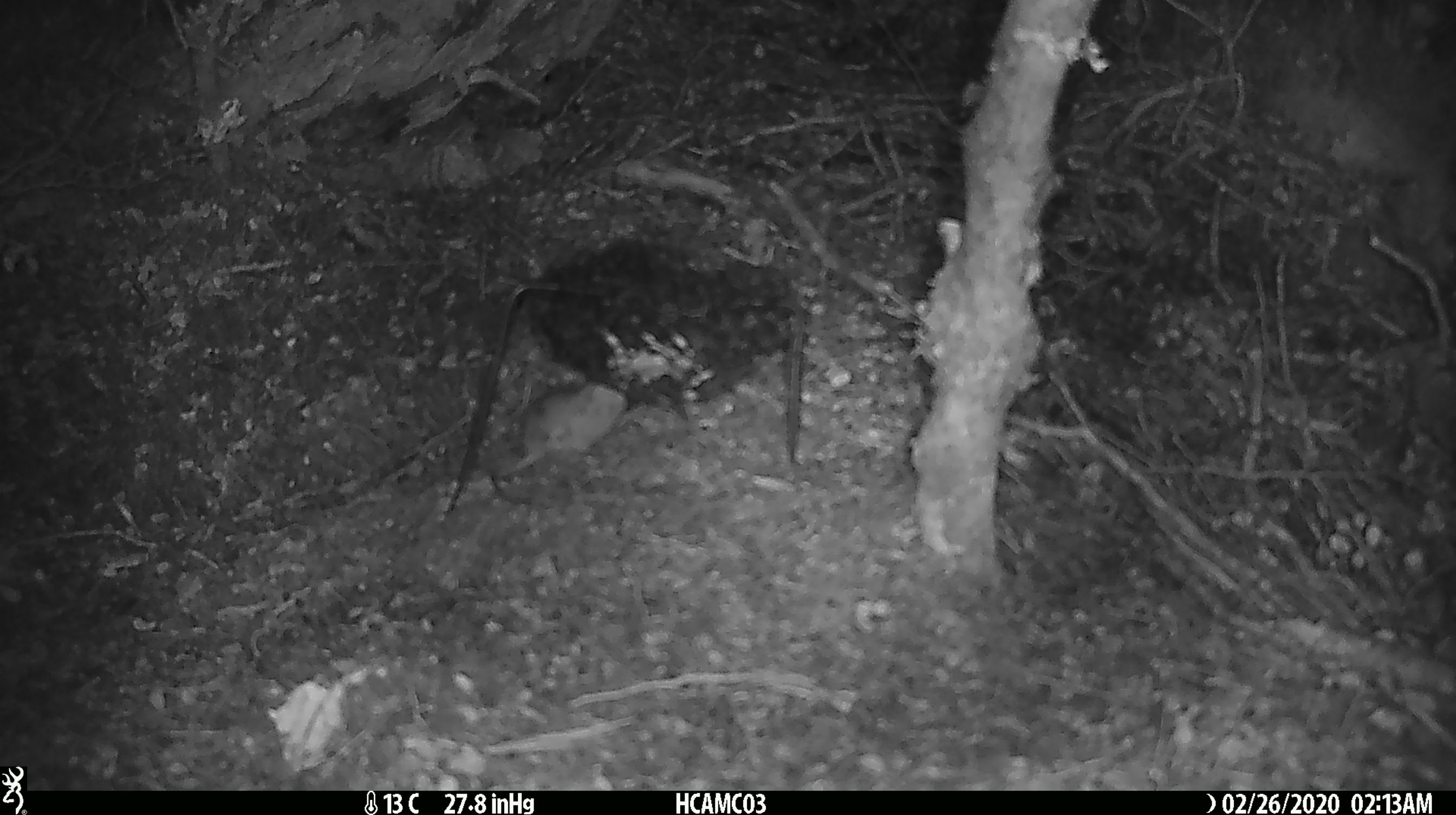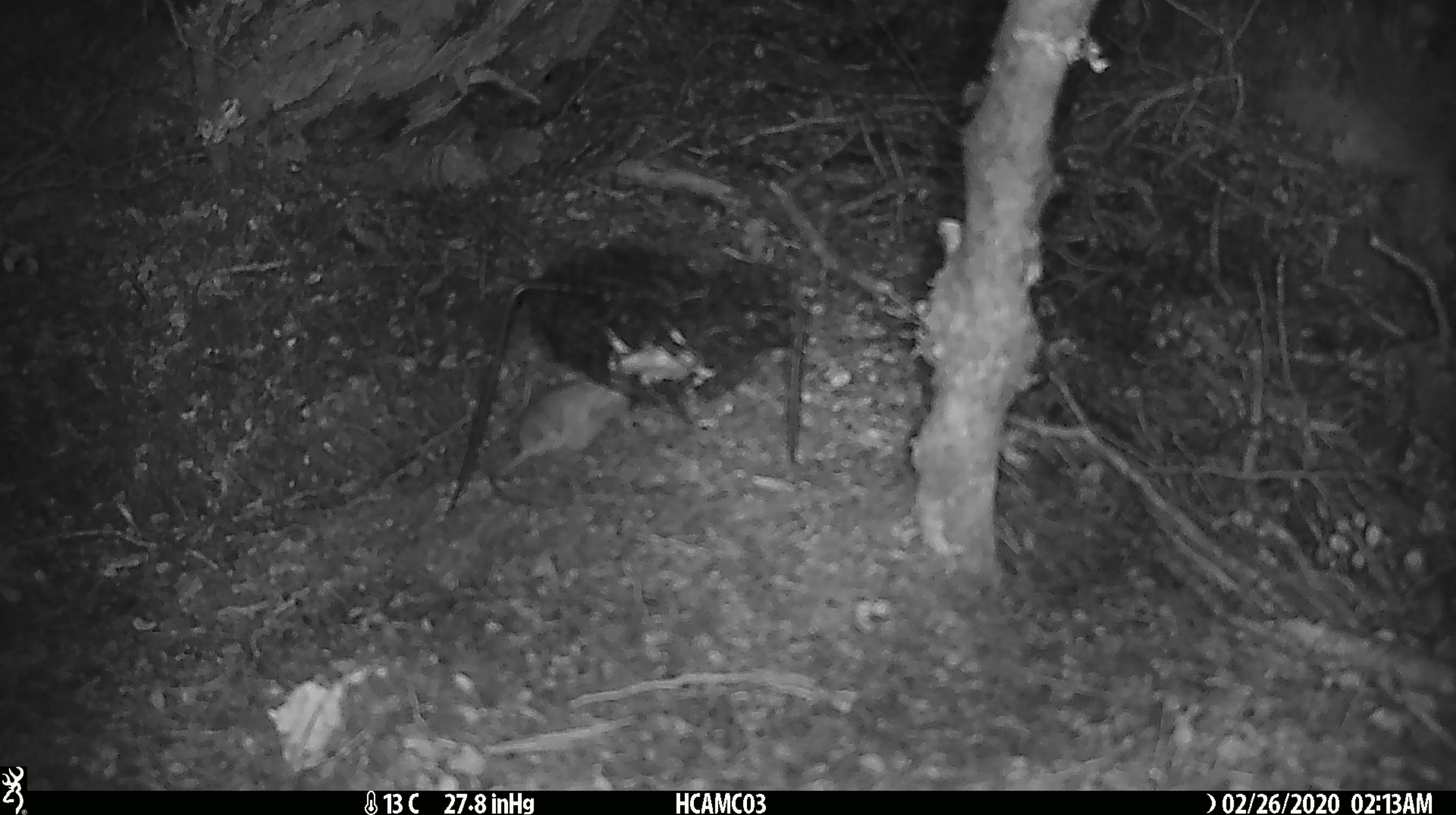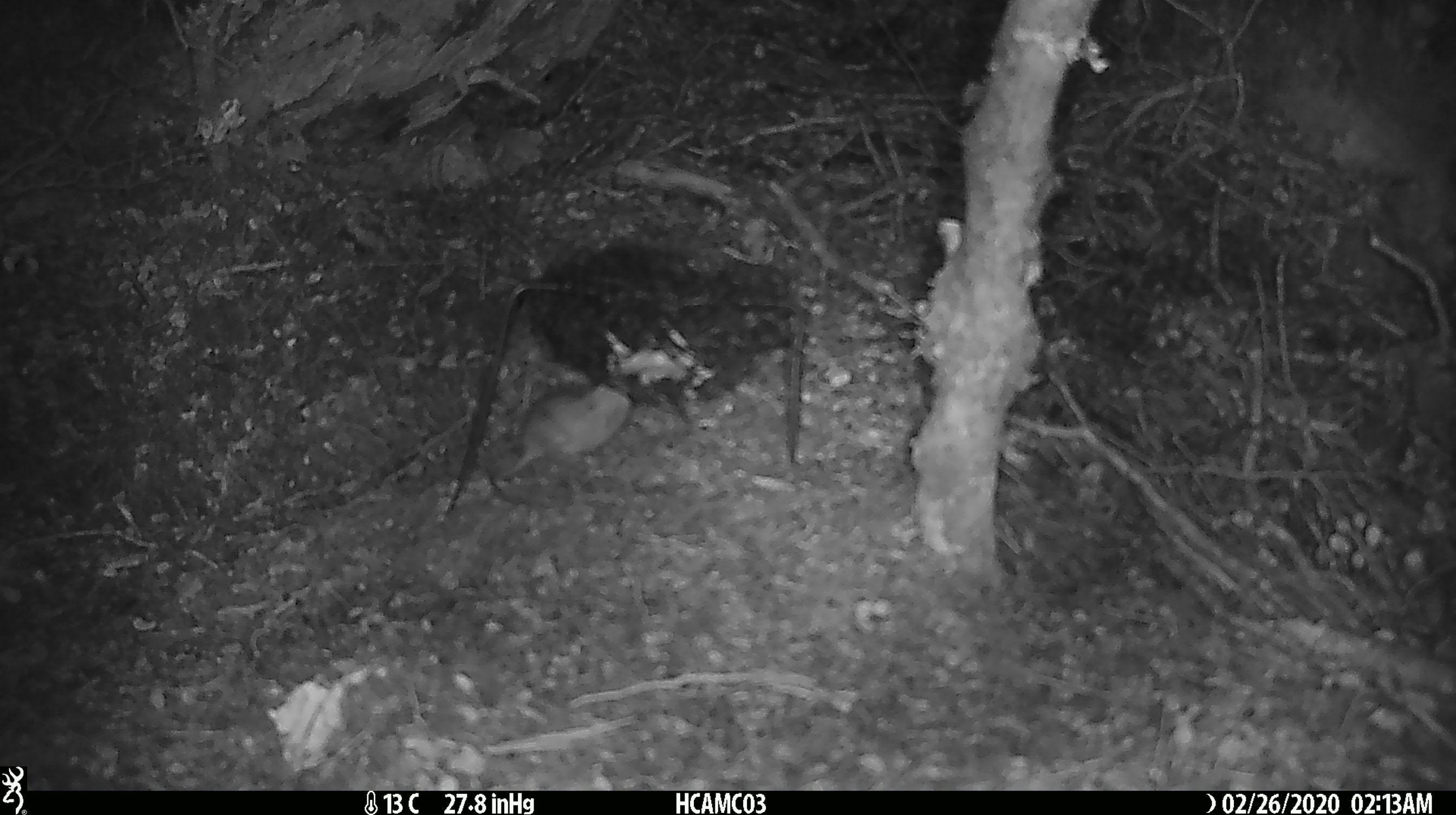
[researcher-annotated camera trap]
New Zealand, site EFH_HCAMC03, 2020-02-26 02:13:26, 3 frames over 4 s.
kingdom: Animalia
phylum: Chordata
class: Mammalia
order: Rodentia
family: Muridae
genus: Mus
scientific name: Mus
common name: mouse